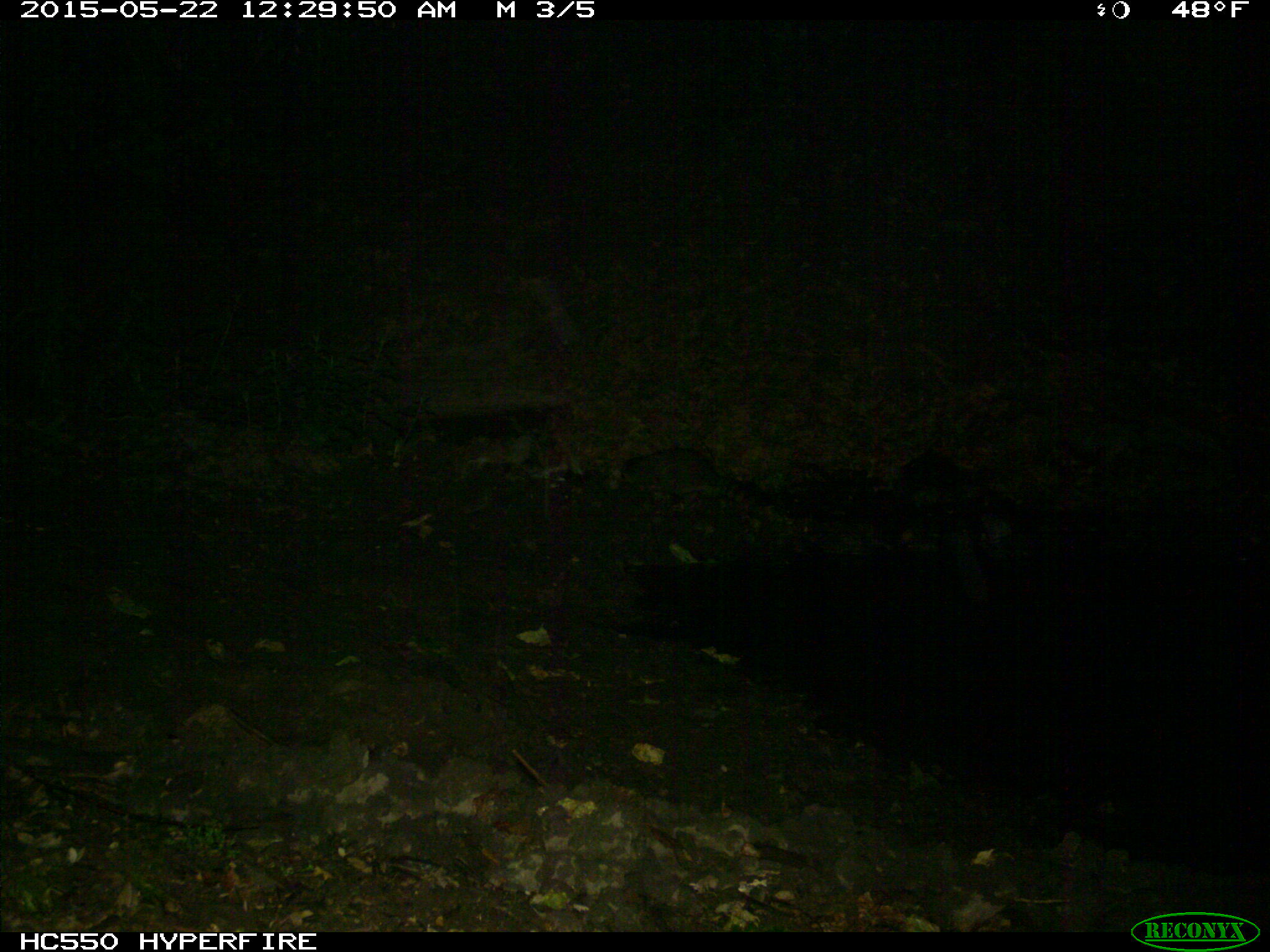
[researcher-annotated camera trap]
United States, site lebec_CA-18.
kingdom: Animalia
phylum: Chordata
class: Mammalia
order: Carnivora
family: Procyonidae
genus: Procyon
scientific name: Procyon lotor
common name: common raccoon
Procyon lotor (common raccoon).